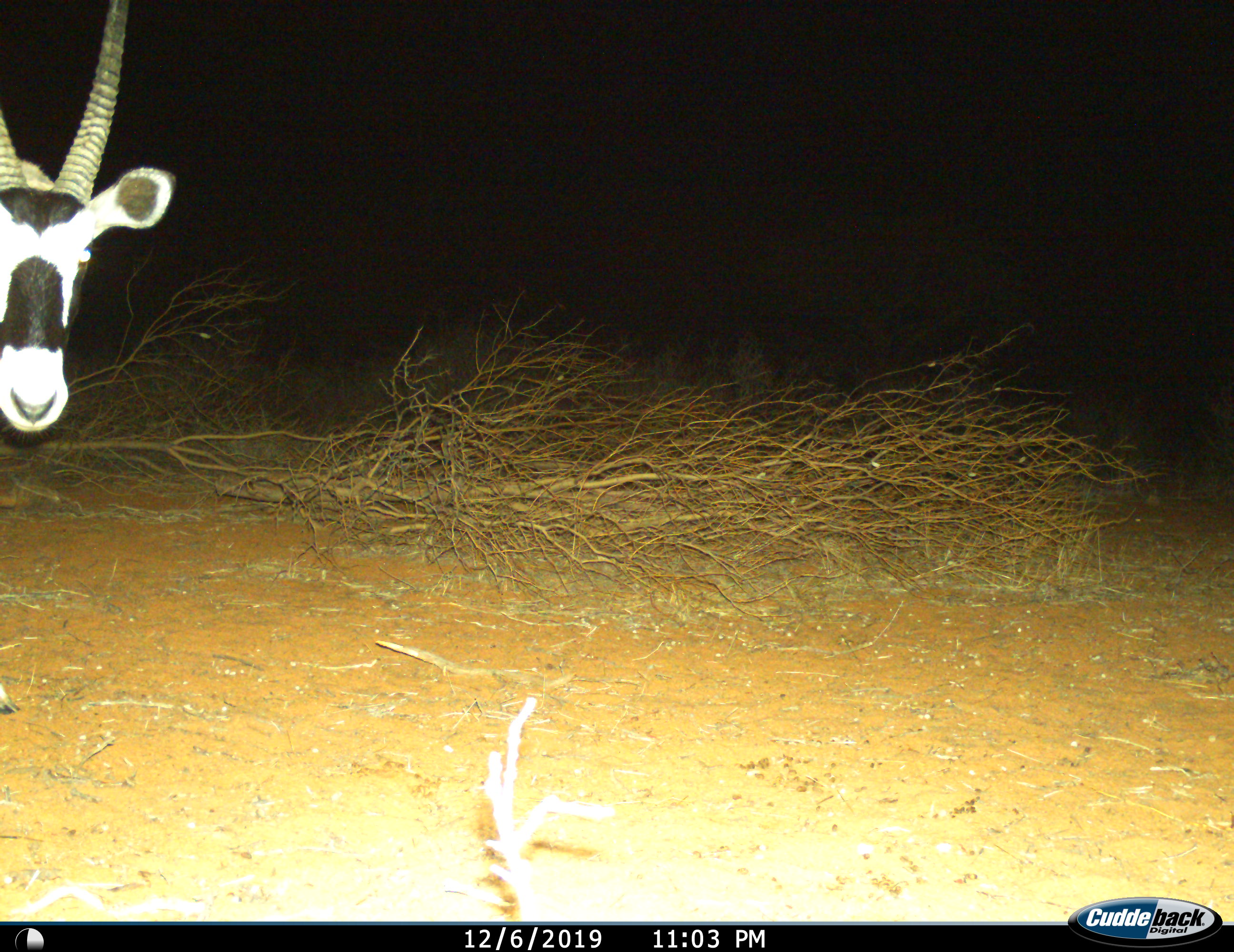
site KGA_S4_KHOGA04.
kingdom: Animalia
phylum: Chordata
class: Mammalia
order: Artiodactyla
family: Bovidae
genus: Oryx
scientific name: Oryx gazella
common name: gemsbok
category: oryx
Oryx (gemsbok) (Oryx gazella), count 1. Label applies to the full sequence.